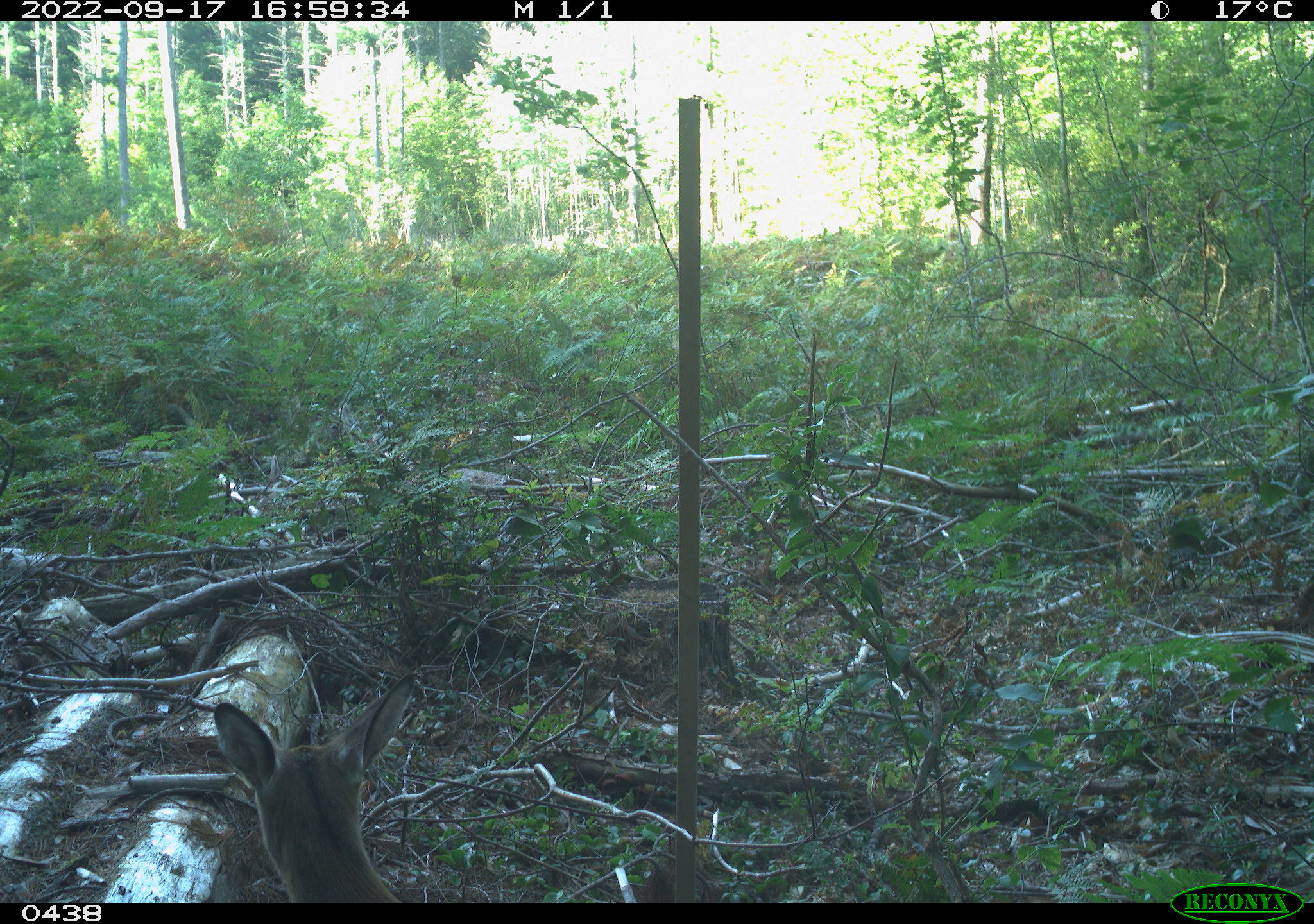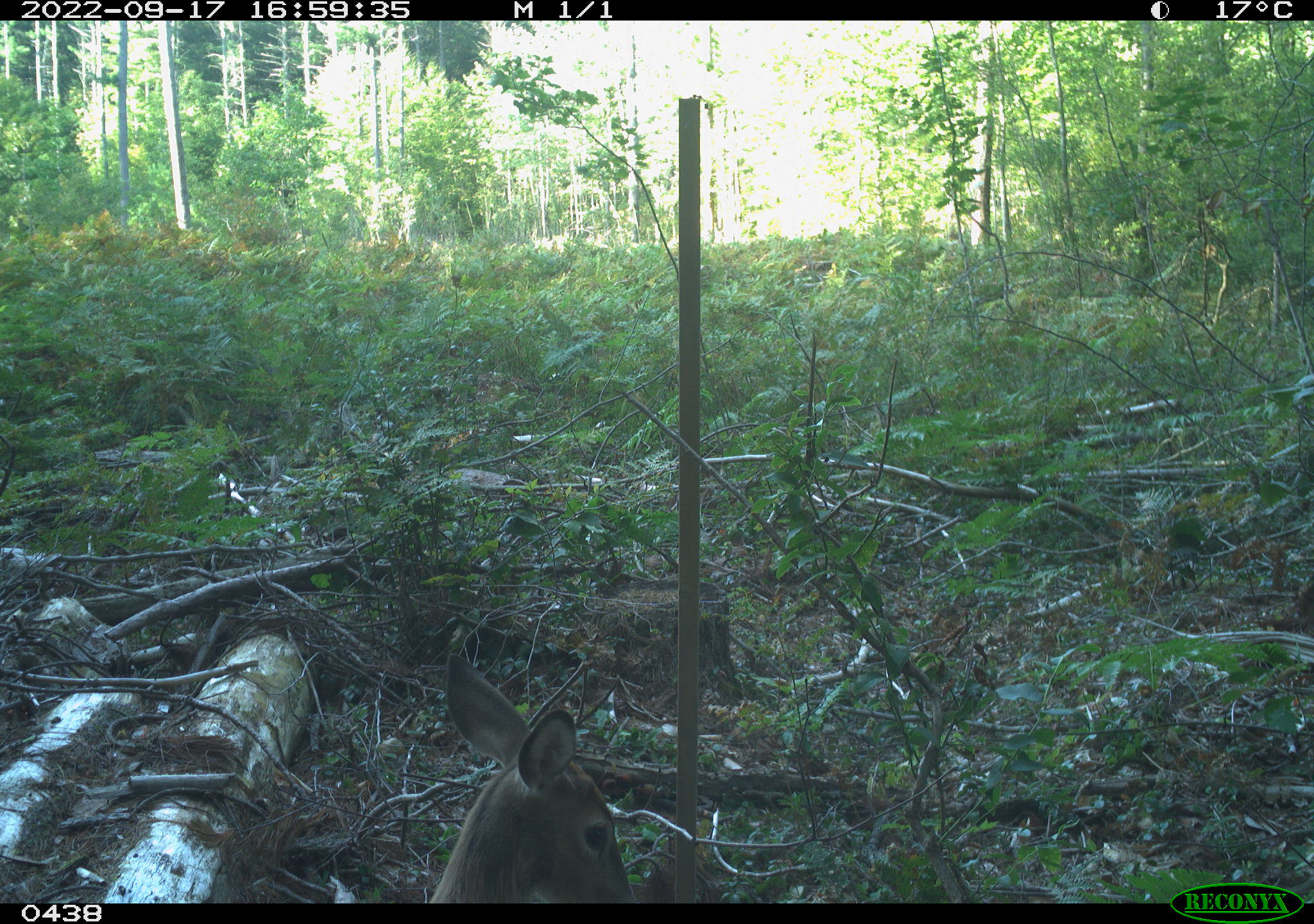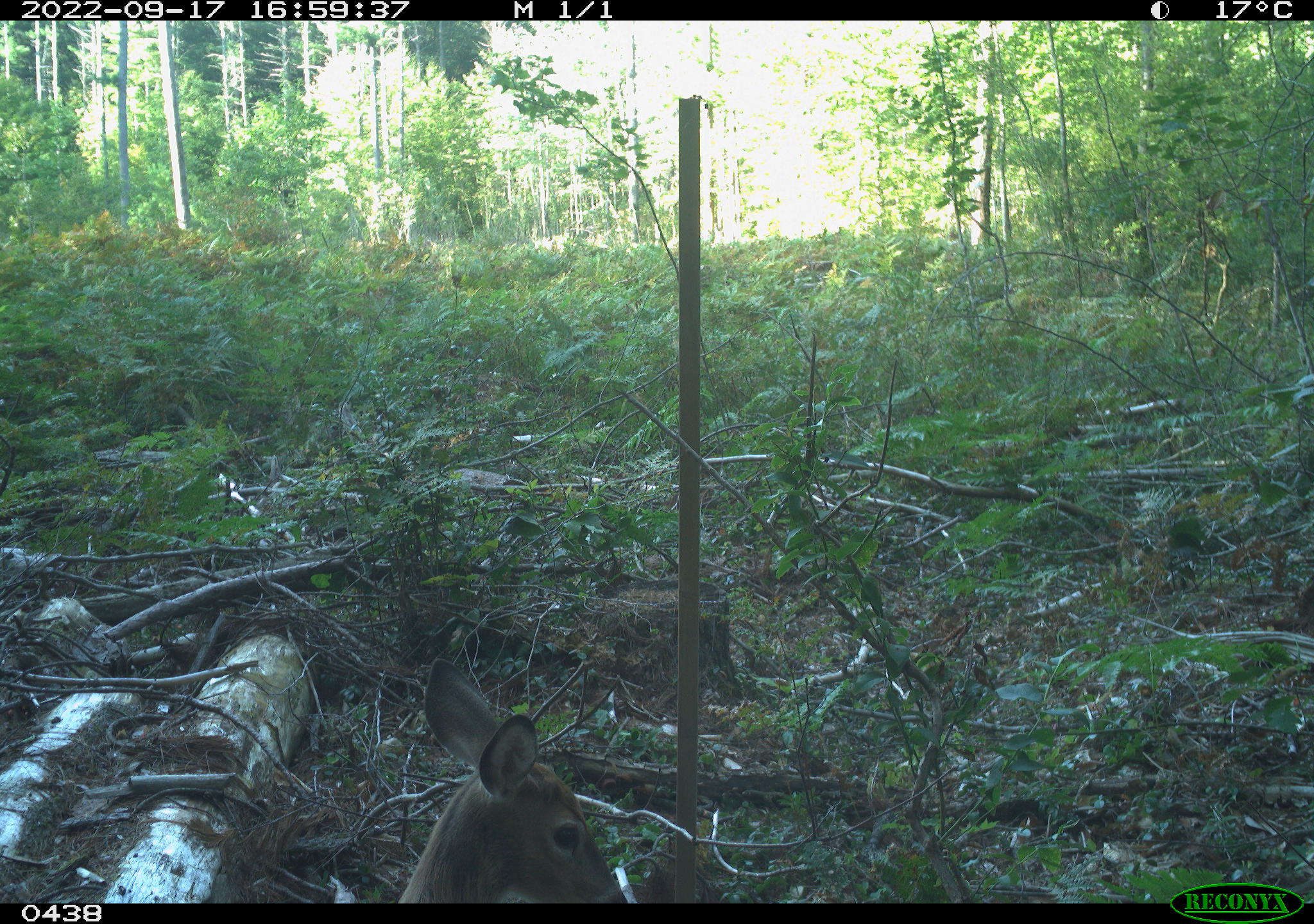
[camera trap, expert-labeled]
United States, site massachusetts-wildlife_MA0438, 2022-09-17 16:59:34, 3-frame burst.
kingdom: Animalia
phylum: Chordata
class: Mammalia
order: Artiodactyla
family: Cervidae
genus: Odocoileus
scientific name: Odocoileus virginianus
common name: white-tailed deer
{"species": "white-tailed deer (Odocoileus virginianus)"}